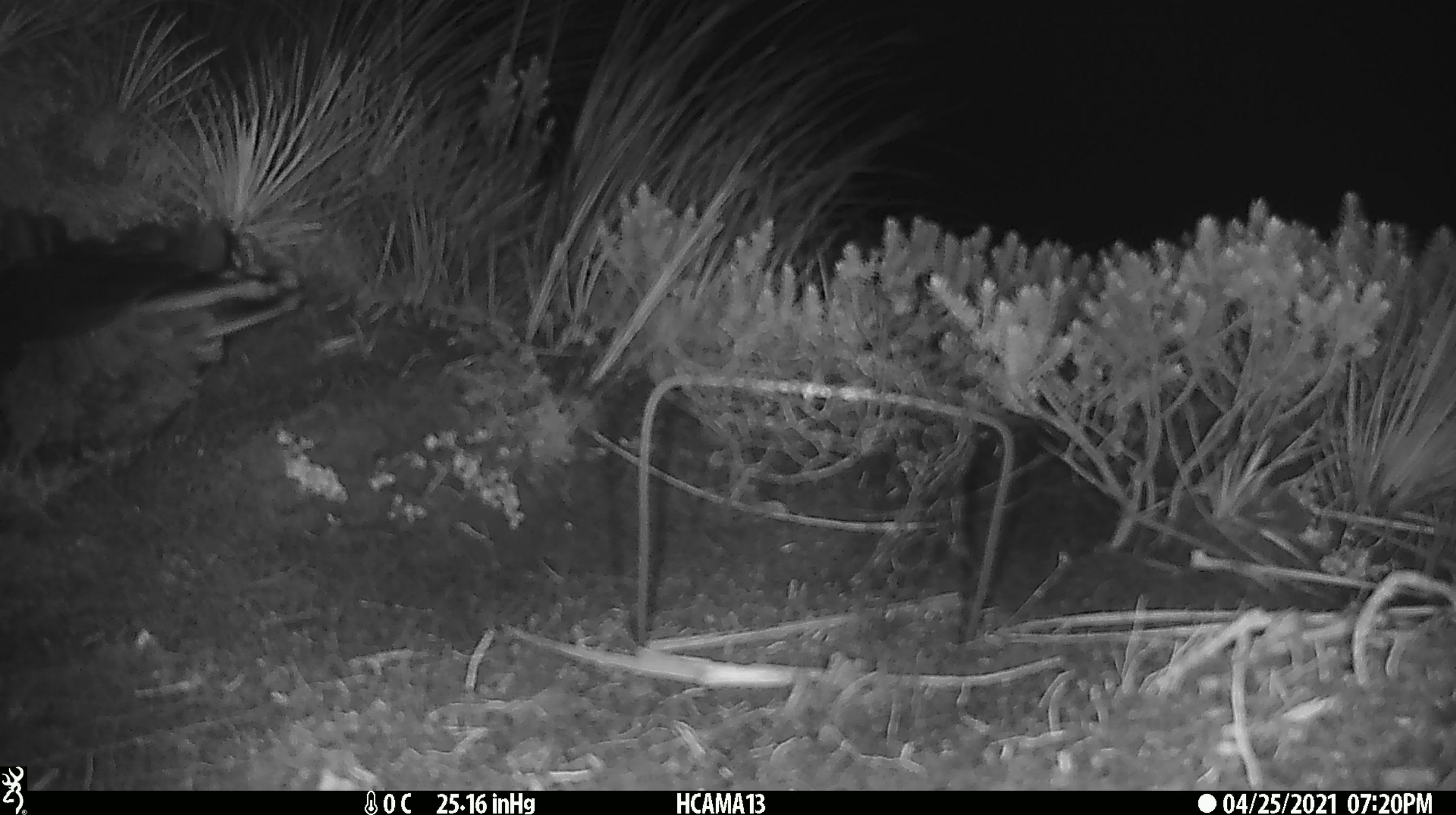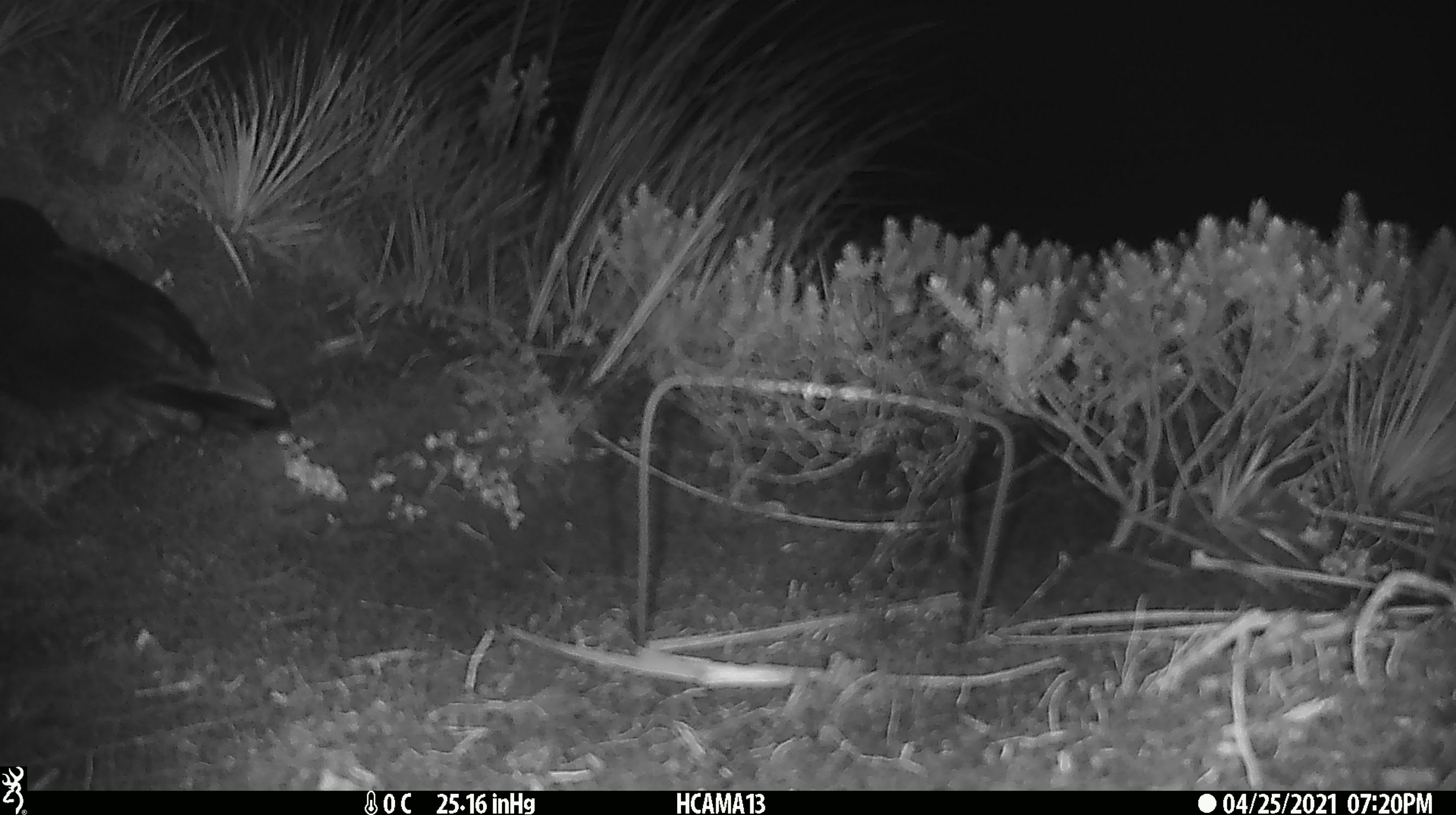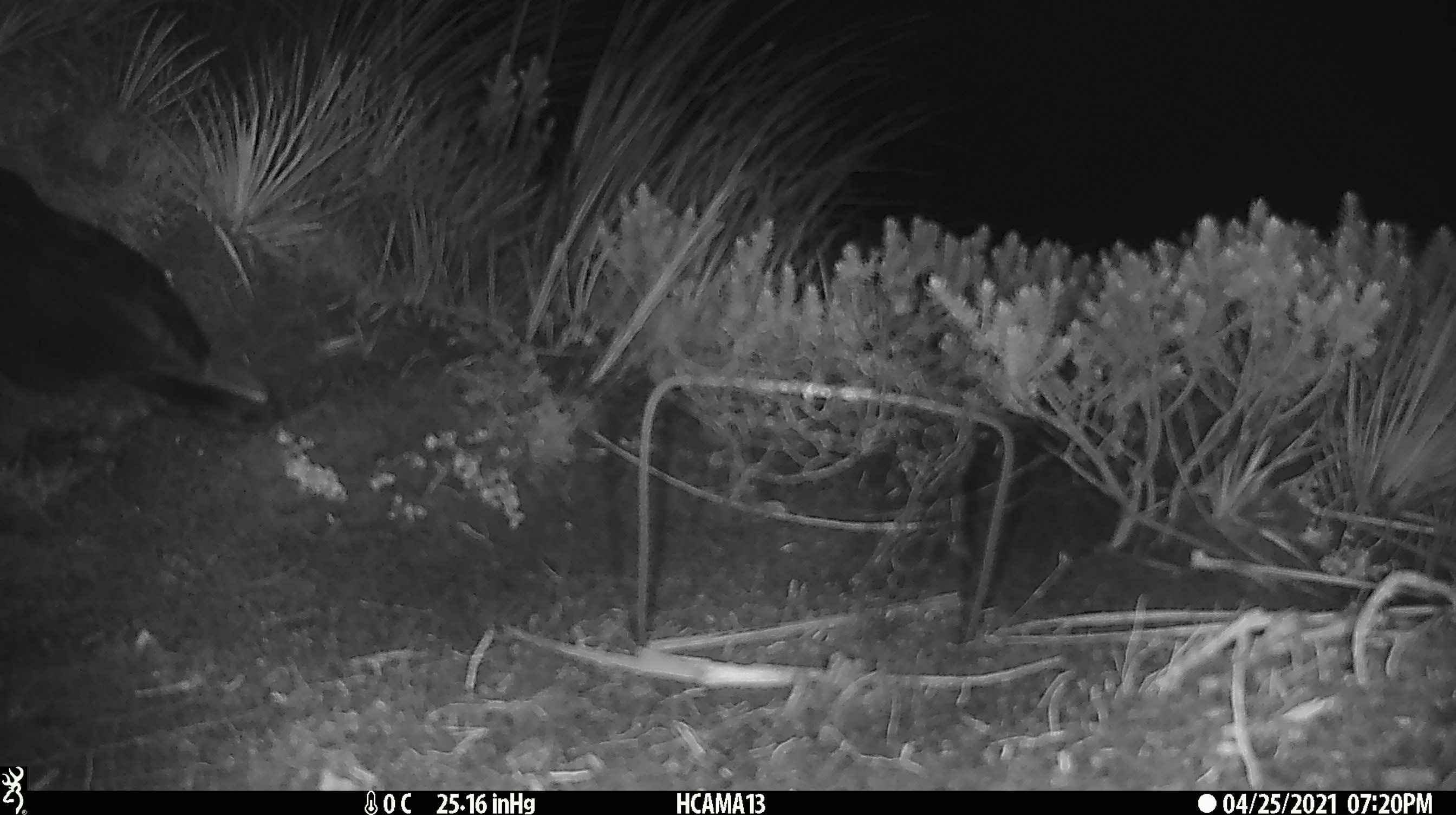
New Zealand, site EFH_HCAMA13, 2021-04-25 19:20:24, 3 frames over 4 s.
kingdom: Animalia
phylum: Chordata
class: Aves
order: Psittaciformes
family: Strigopidae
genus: Nestor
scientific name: Nestor notabilis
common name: kea